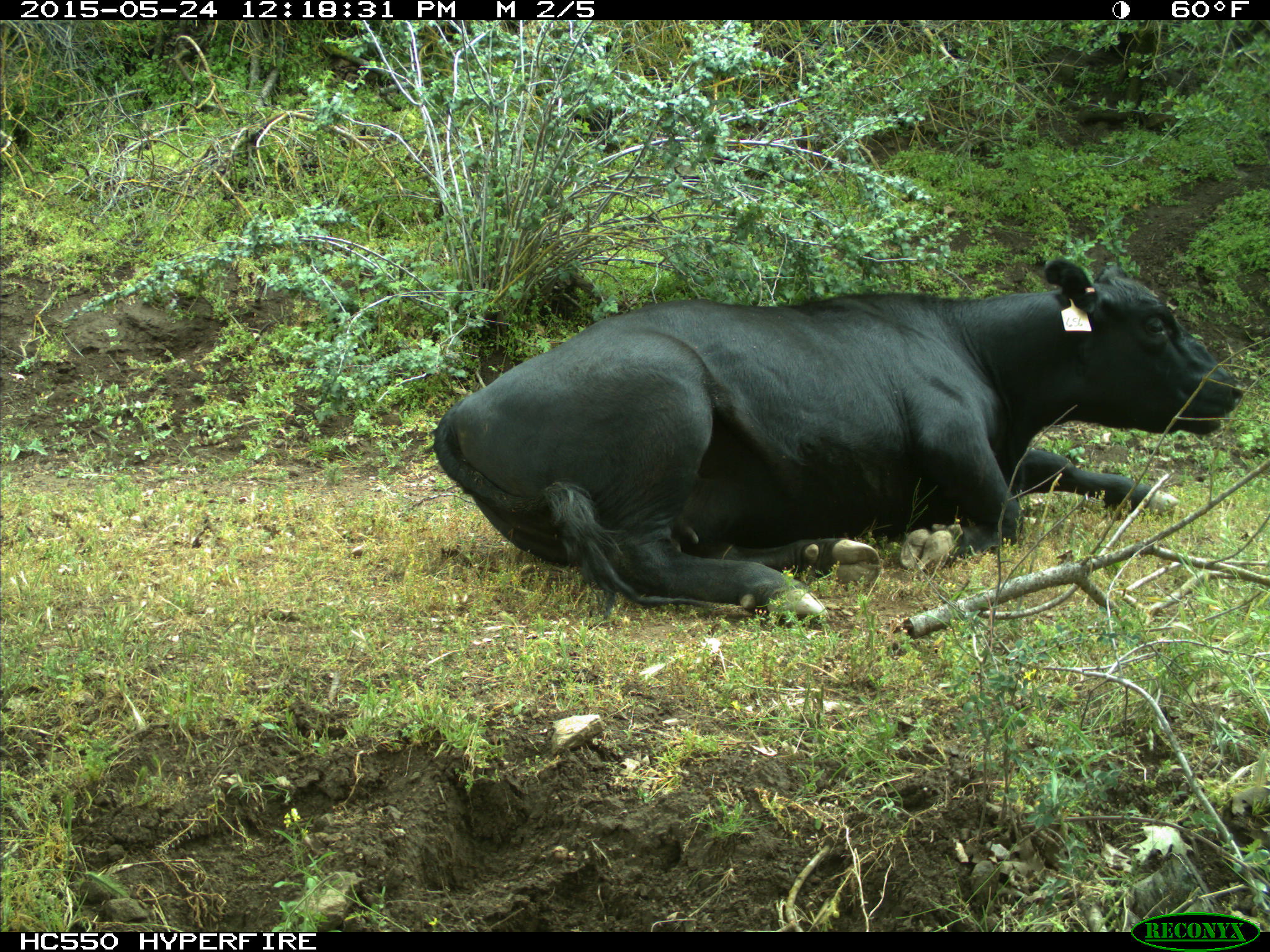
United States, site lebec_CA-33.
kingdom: Animalia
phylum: Chordata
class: Mammalia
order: Artiodactyla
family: Bovidae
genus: Bos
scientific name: Bos taurus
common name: domestic cow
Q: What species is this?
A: Bos taurus (domestic cow).